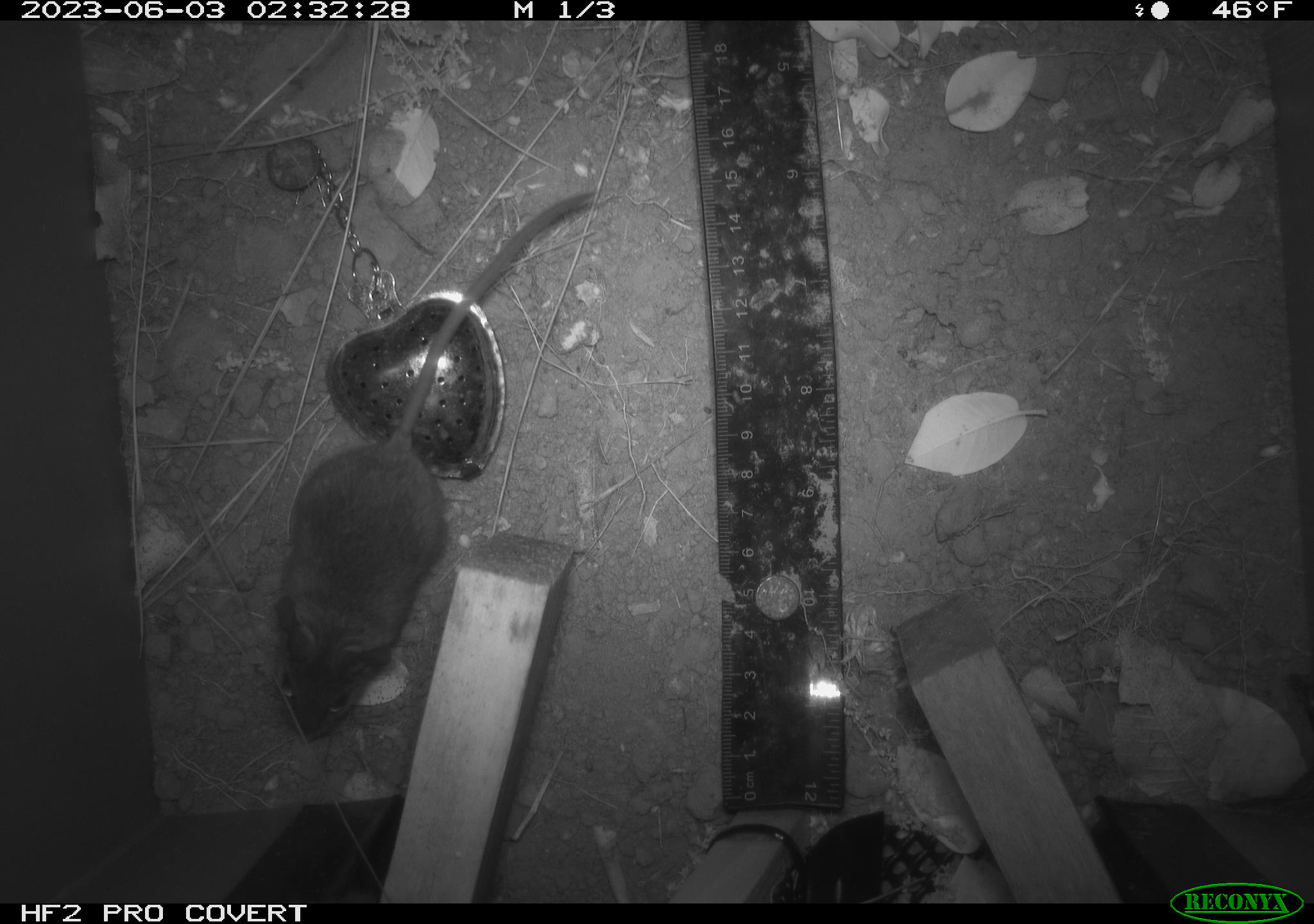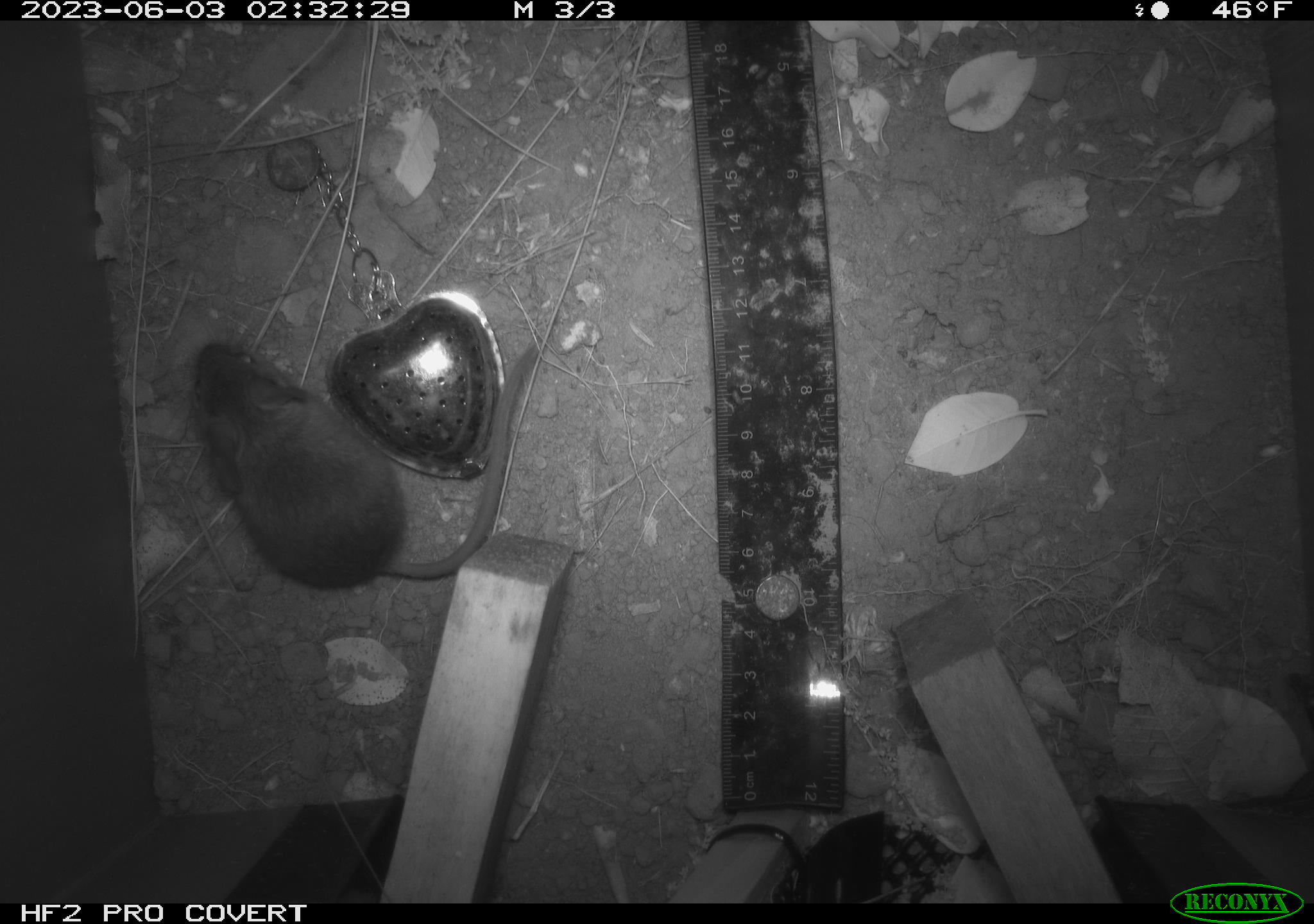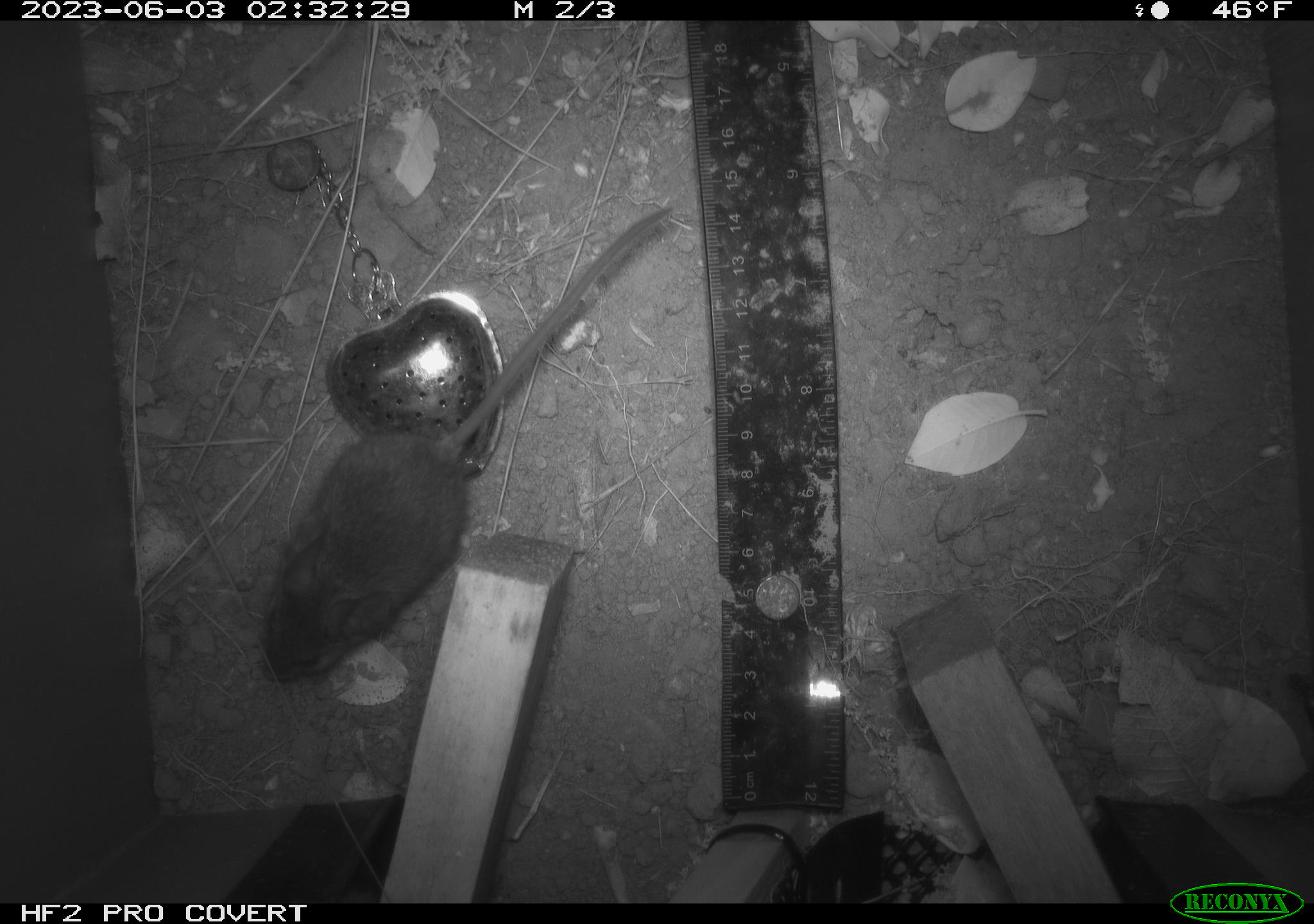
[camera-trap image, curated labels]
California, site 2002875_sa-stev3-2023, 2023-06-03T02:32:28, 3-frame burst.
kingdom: Animalia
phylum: Chordata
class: Mammalia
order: Rodentia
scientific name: Rodentia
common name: mouse species